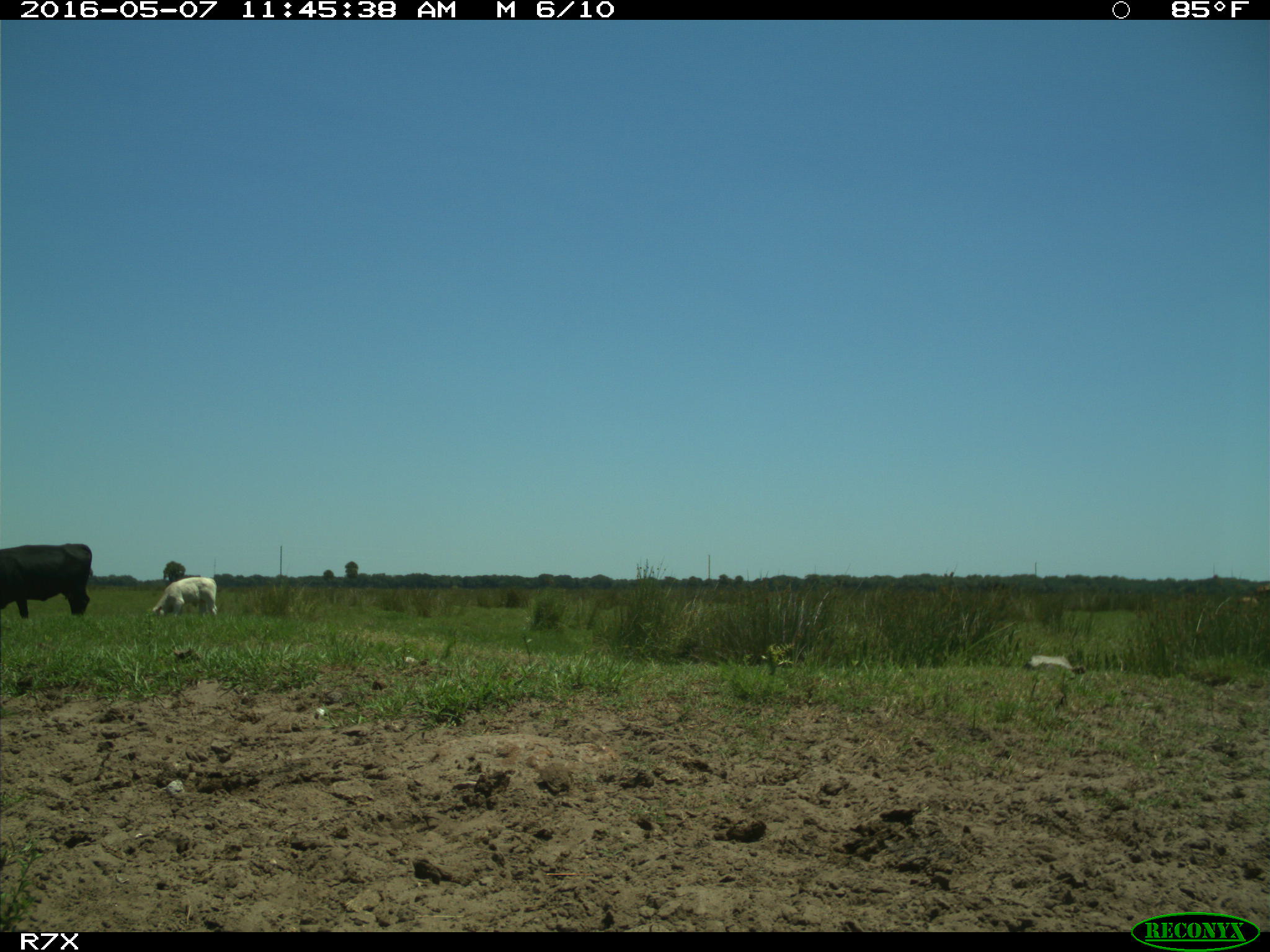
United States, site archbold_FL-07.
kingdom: Animalia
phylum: Chordata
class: Mammalia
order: Artiodactyla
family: Bovidae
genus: Bos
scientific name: Bos taurus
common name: domestic cow